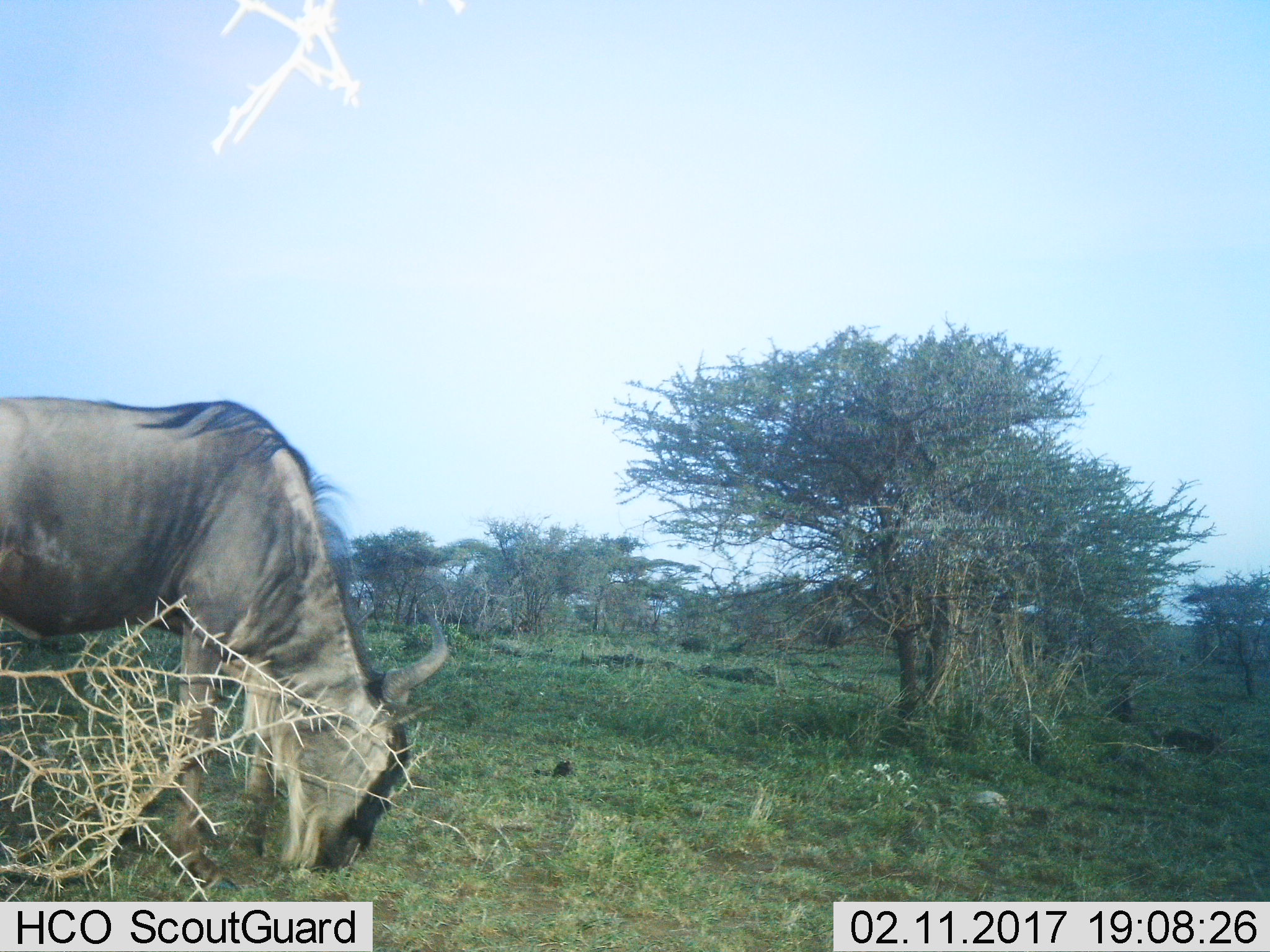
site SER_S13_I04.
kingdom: Animalia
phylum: Chordata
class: Mammalia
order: Artiodactyla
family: Bovidae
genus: Connochaetes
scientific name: Connochaetes taurinus taurinus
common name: blue wildebeest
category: wildebeestblue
Wildebeestblue (blue wildebeest) (Connochaetes taurinus taurinus), count 1. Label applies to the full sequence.